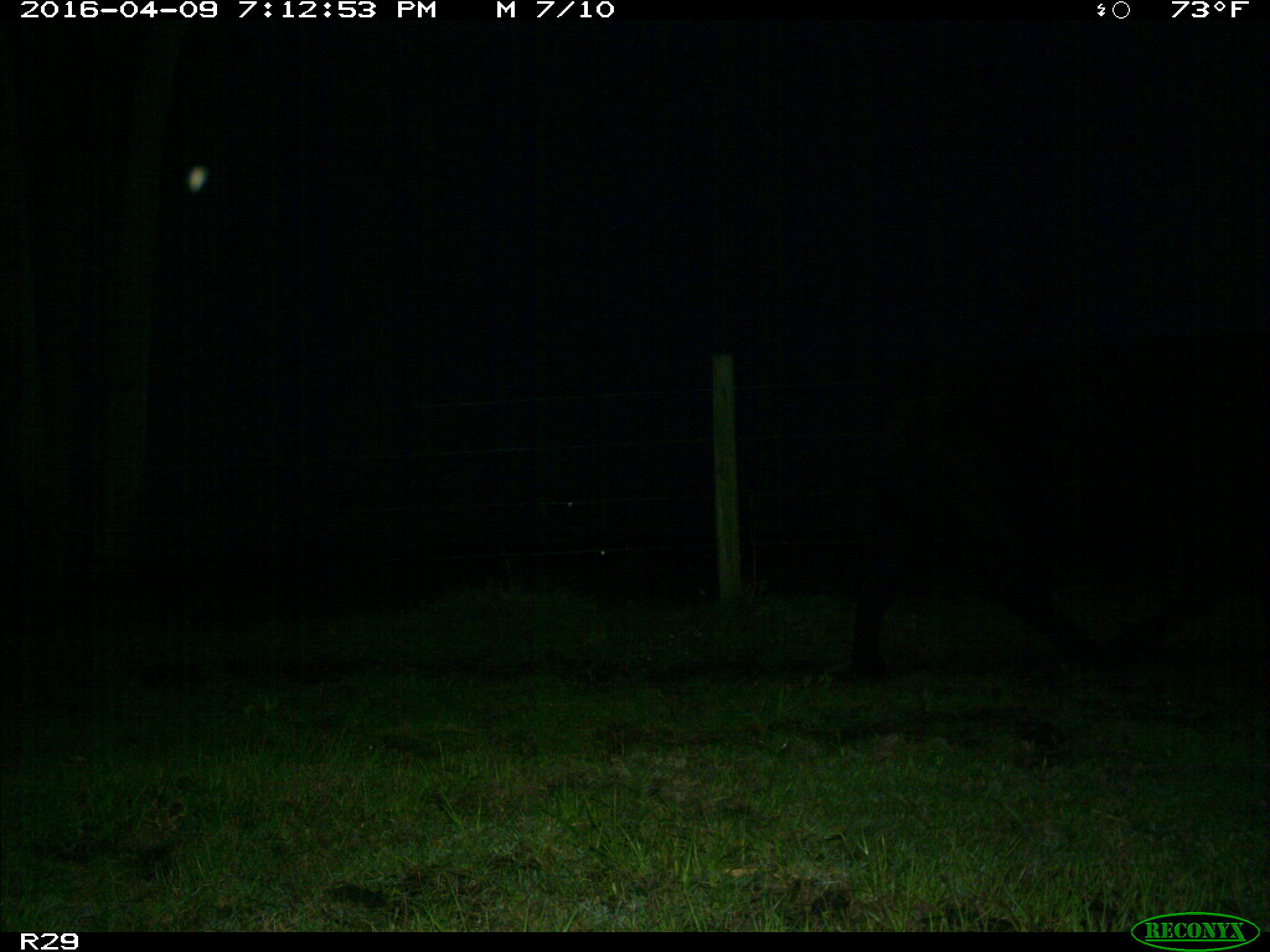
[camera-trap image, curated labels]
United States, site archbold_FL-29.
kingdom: Animalia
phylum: Chordata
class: Mammalia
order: Artiodactyla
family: Bovidae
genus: Bos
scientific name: Bos taurus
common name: domestic cow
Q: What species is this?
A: Bos taurus (domestic cow).